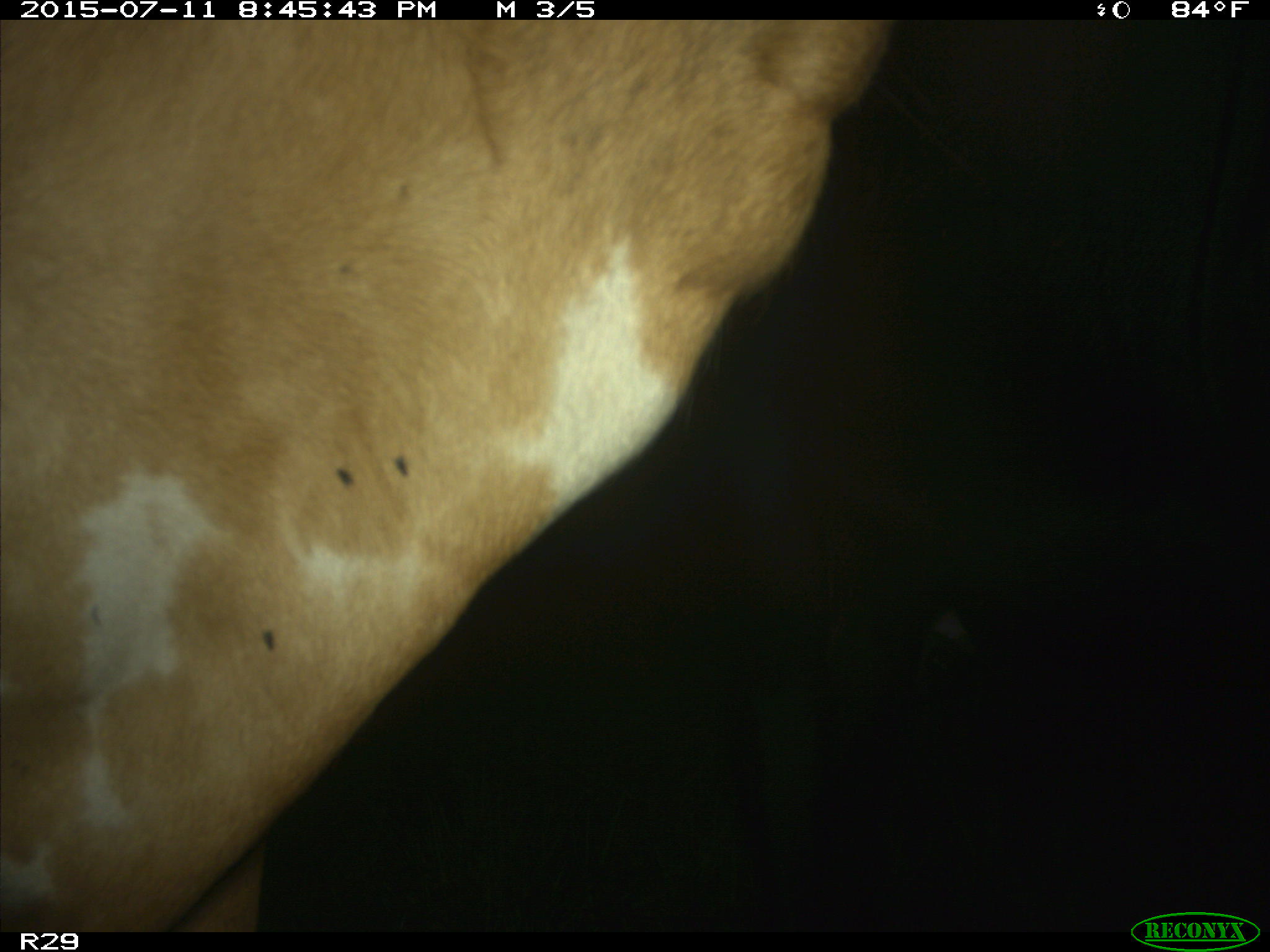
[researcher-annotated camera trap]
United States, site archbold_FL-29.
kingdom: Animalia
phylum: Chordata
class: Mammalia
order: Artiodactyla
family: Bovidae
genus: Bos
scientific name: Bos taurus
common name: domestic cow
Bos taurus (domestic cow).